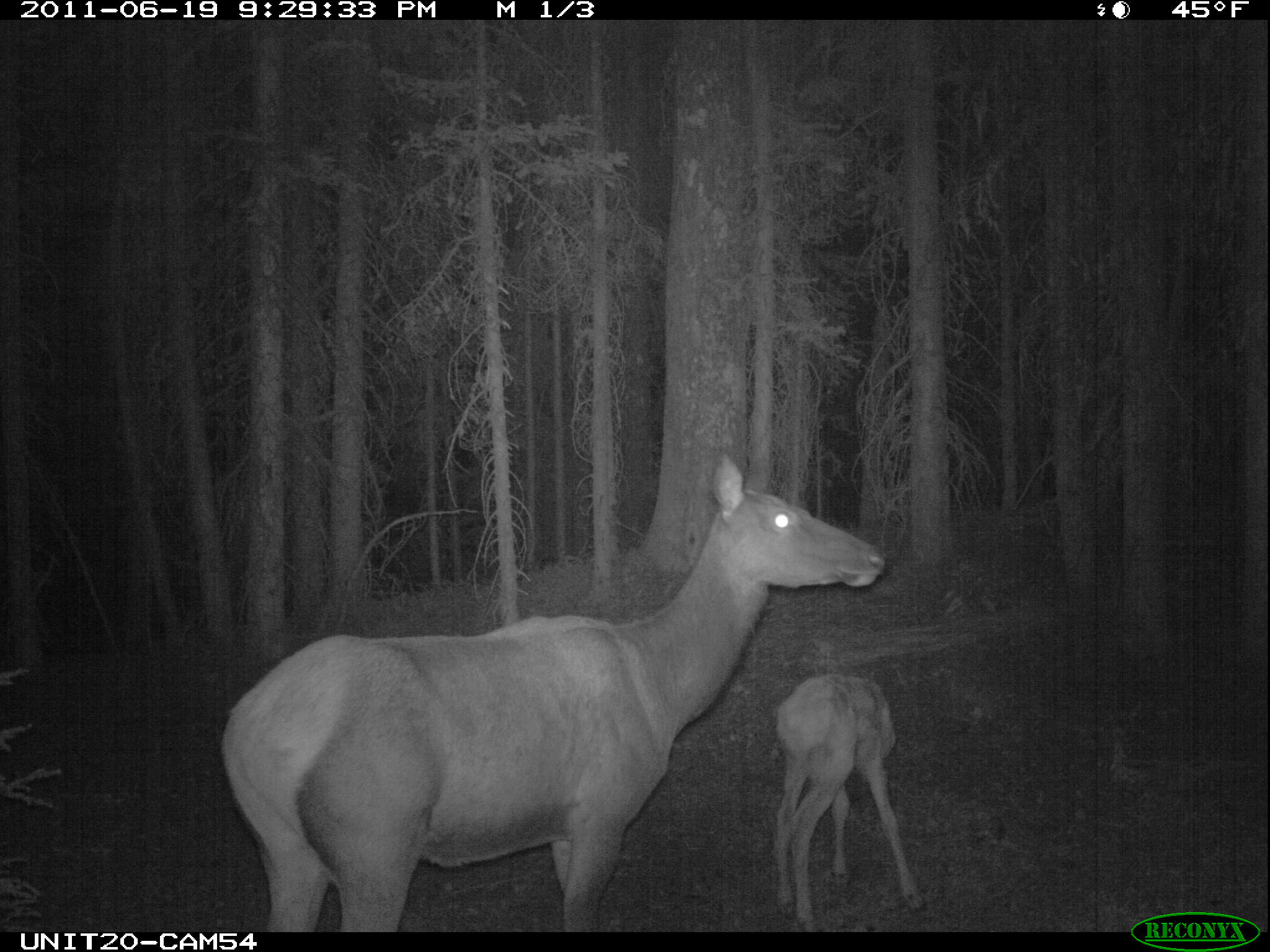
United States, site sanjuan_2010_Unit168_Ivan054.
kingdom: Animalia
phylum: Chordata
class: Mammalia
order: Artiodactyla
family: Cervidae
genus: Cervus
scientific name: Cervus elaphus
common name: red deer